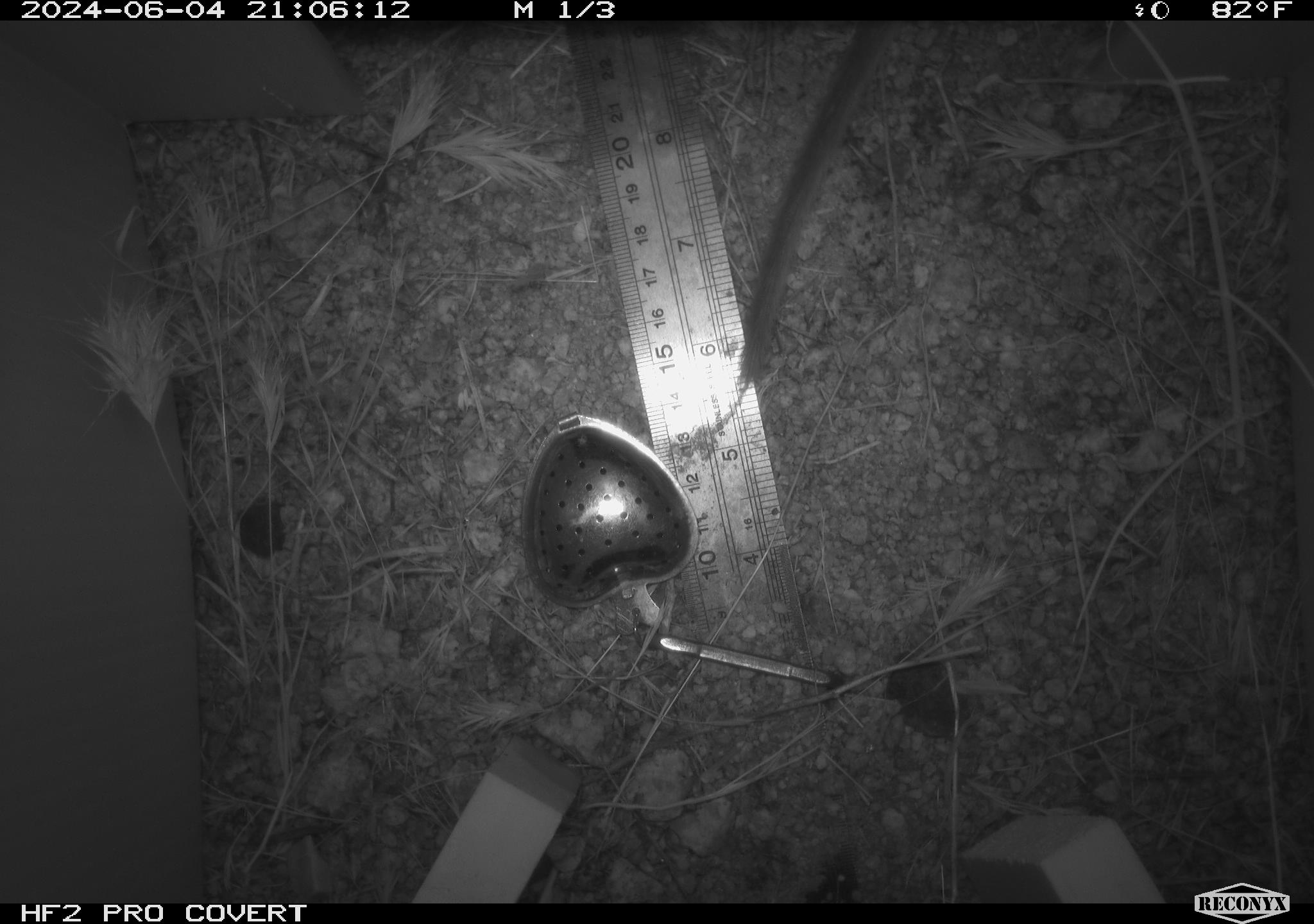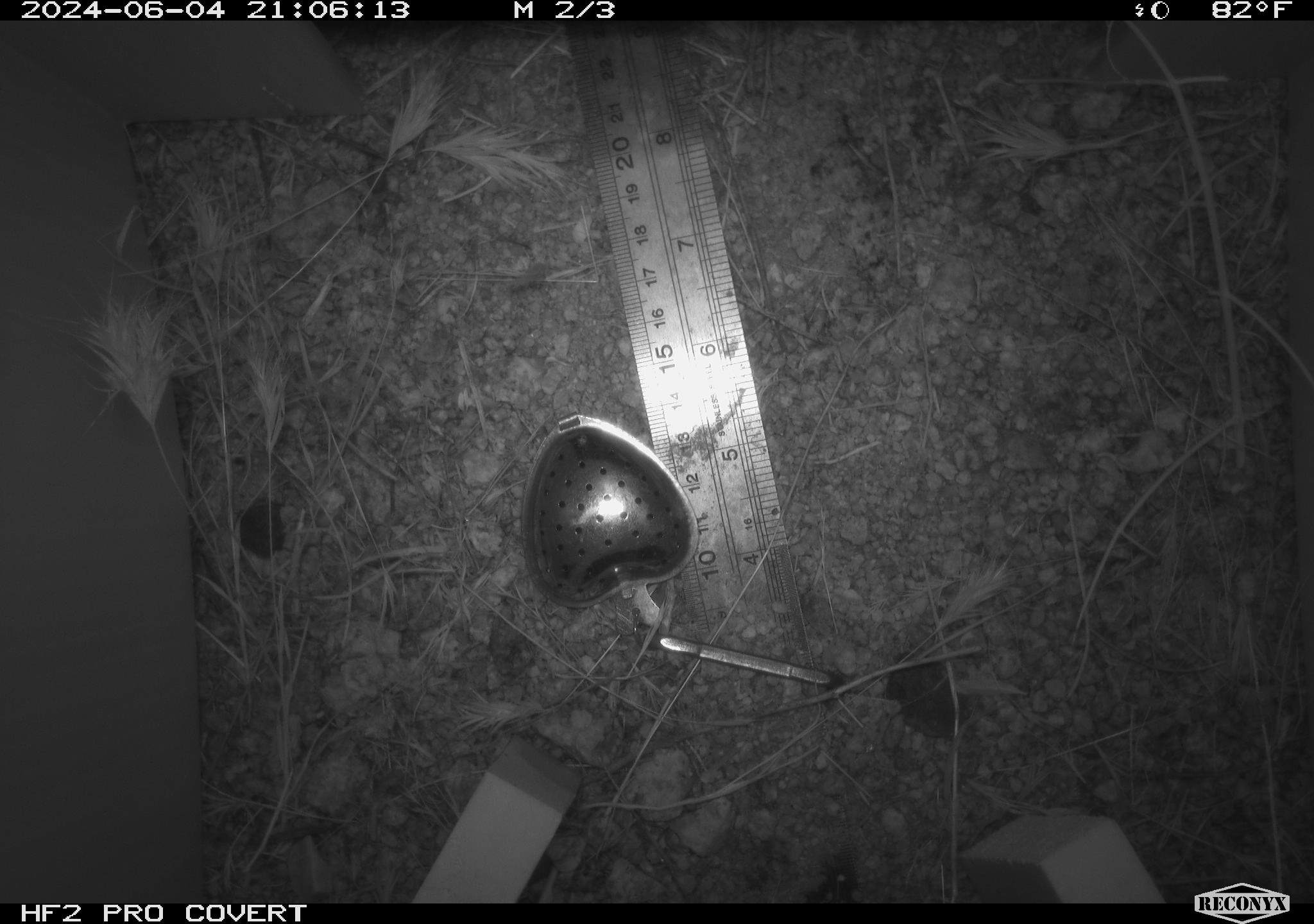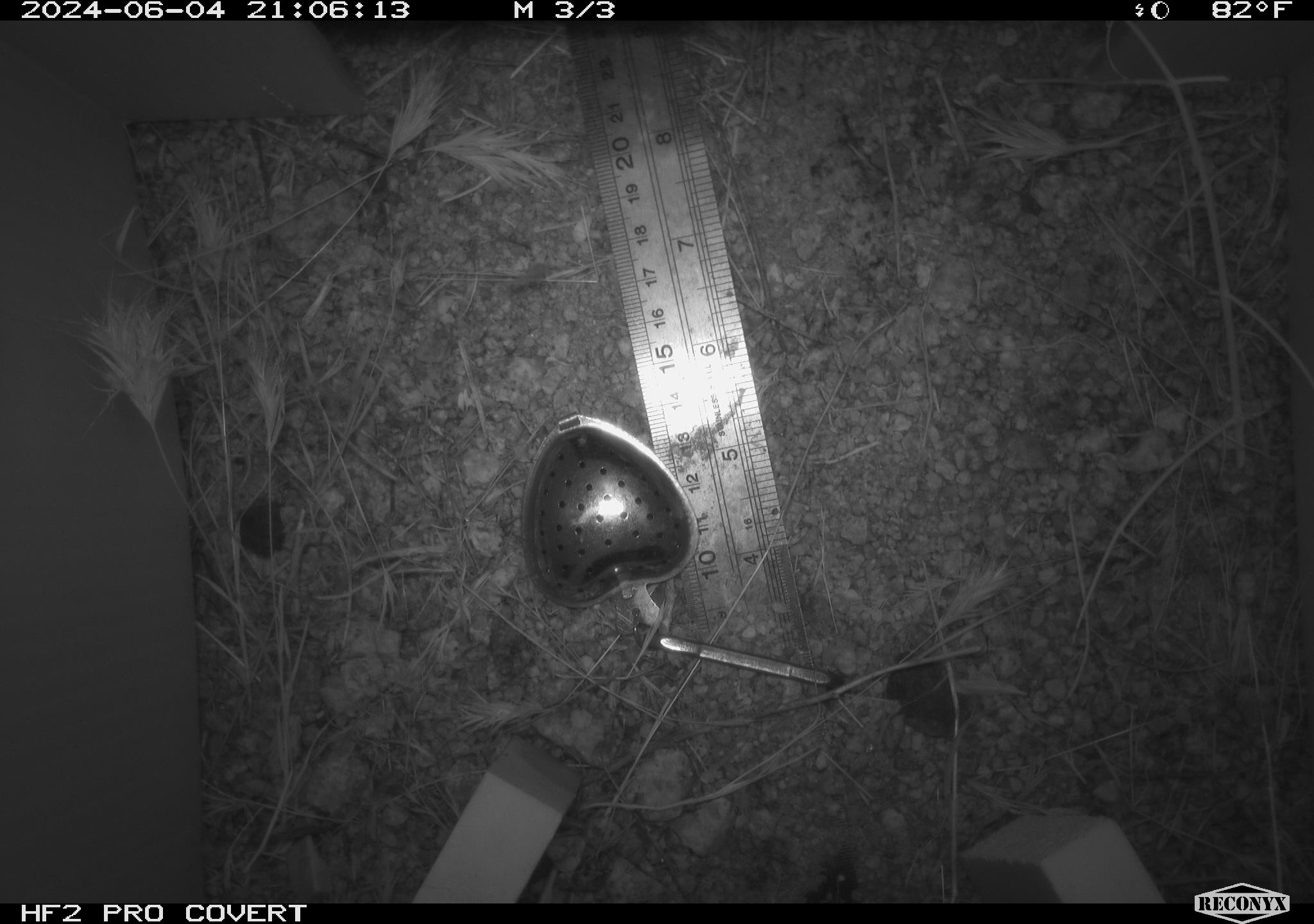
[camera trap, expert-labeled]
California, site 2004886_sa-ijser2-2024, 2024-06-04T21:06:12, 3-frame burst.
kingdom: Animalia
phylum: Chordata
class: Mammalia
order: Rodentia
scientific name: Rodentia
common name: woodrat or rat or mouse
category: woodrat or rat or mouse species